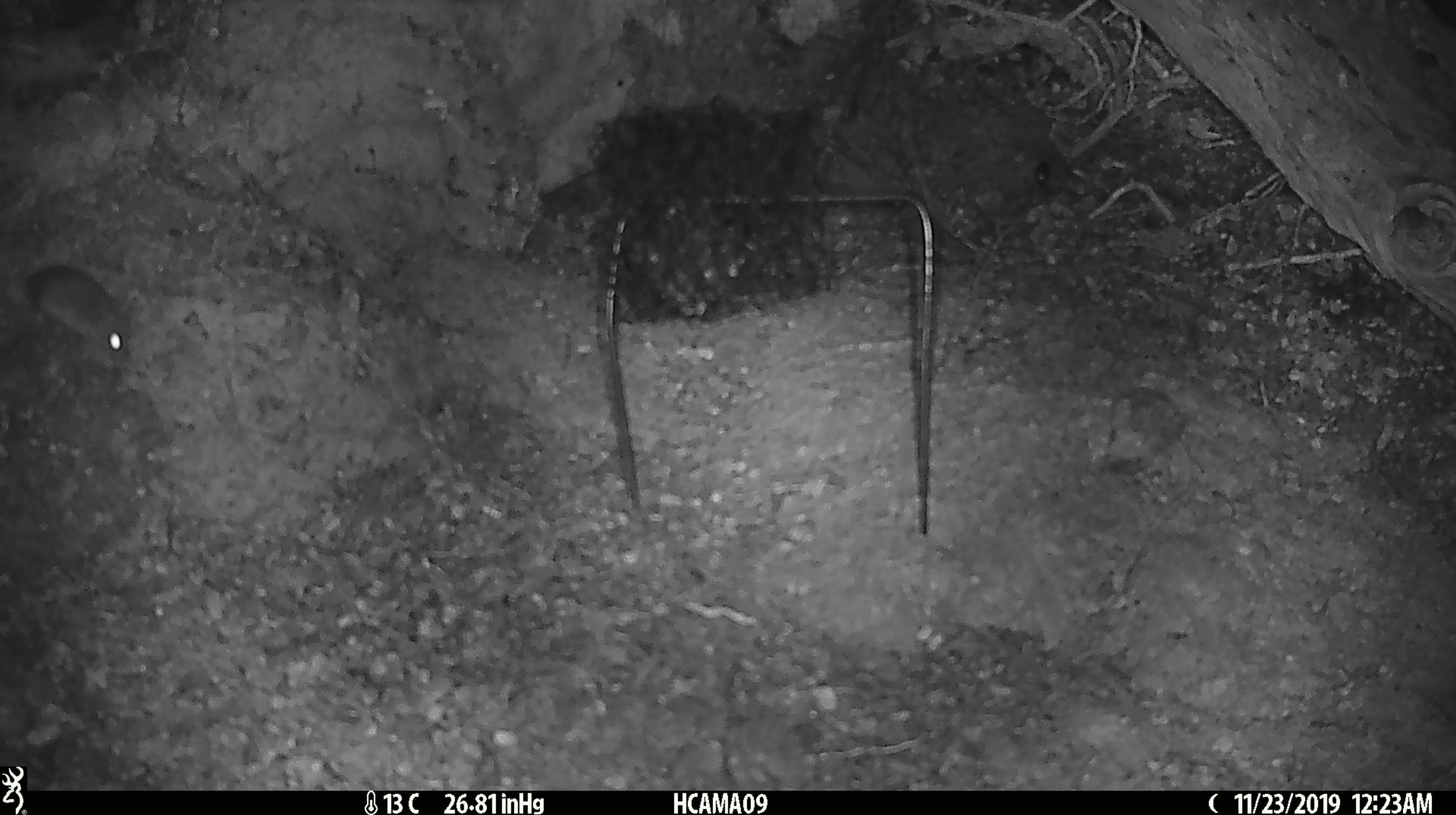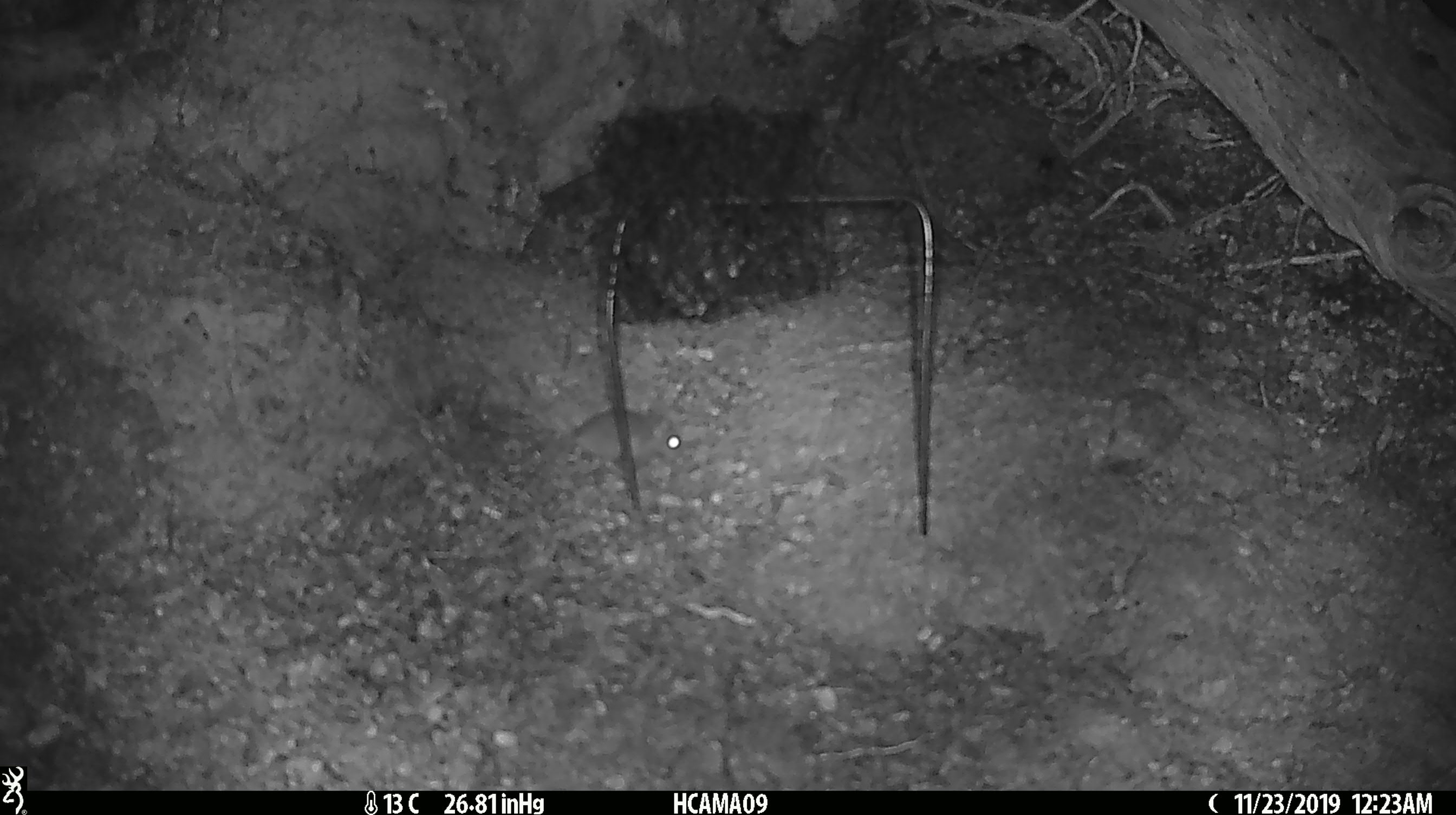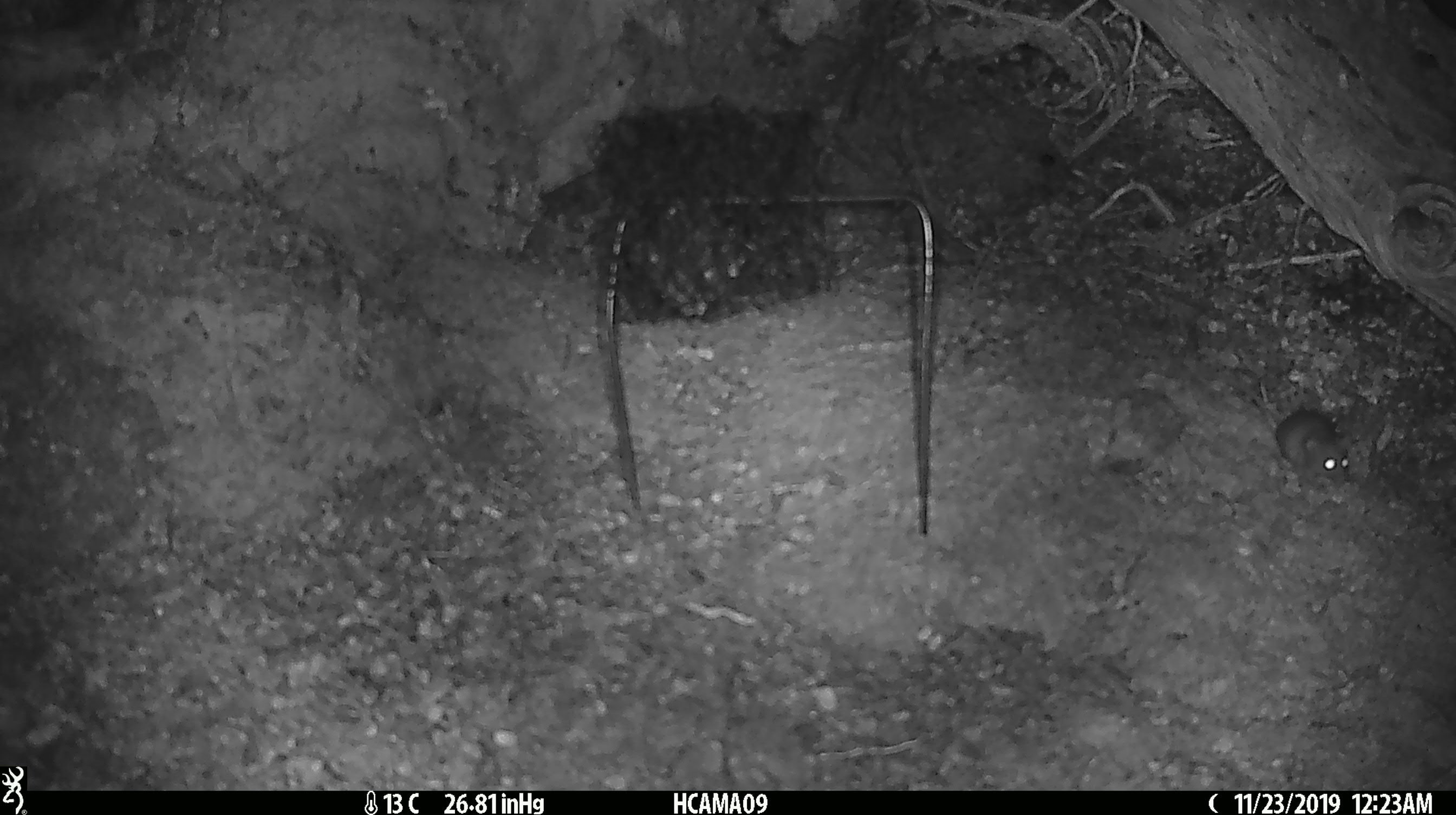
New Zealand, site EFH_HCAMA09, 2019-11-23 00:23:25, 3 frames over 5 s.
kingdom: Animalia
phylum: Chordata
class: Mammalia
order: Rodentia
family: Muridae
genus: Mus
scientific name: Mus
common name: mouse